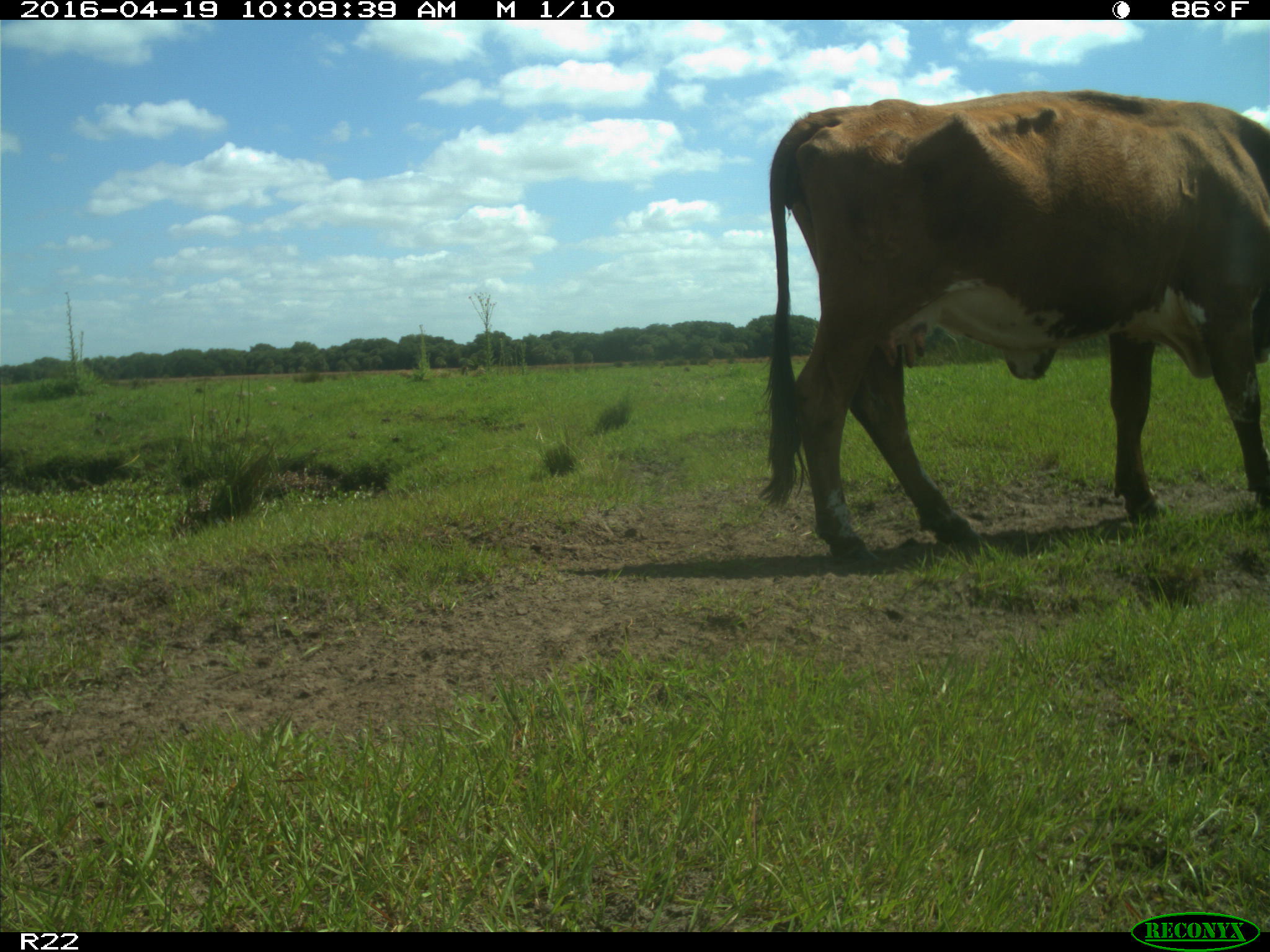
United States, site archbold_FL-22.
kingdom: Animalia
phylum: Chordata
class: Mammalia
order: Artiodactyla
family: Bovidae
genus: Bos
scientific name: Bos taurus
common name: domestic cow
Bos taurus (domestic cow).